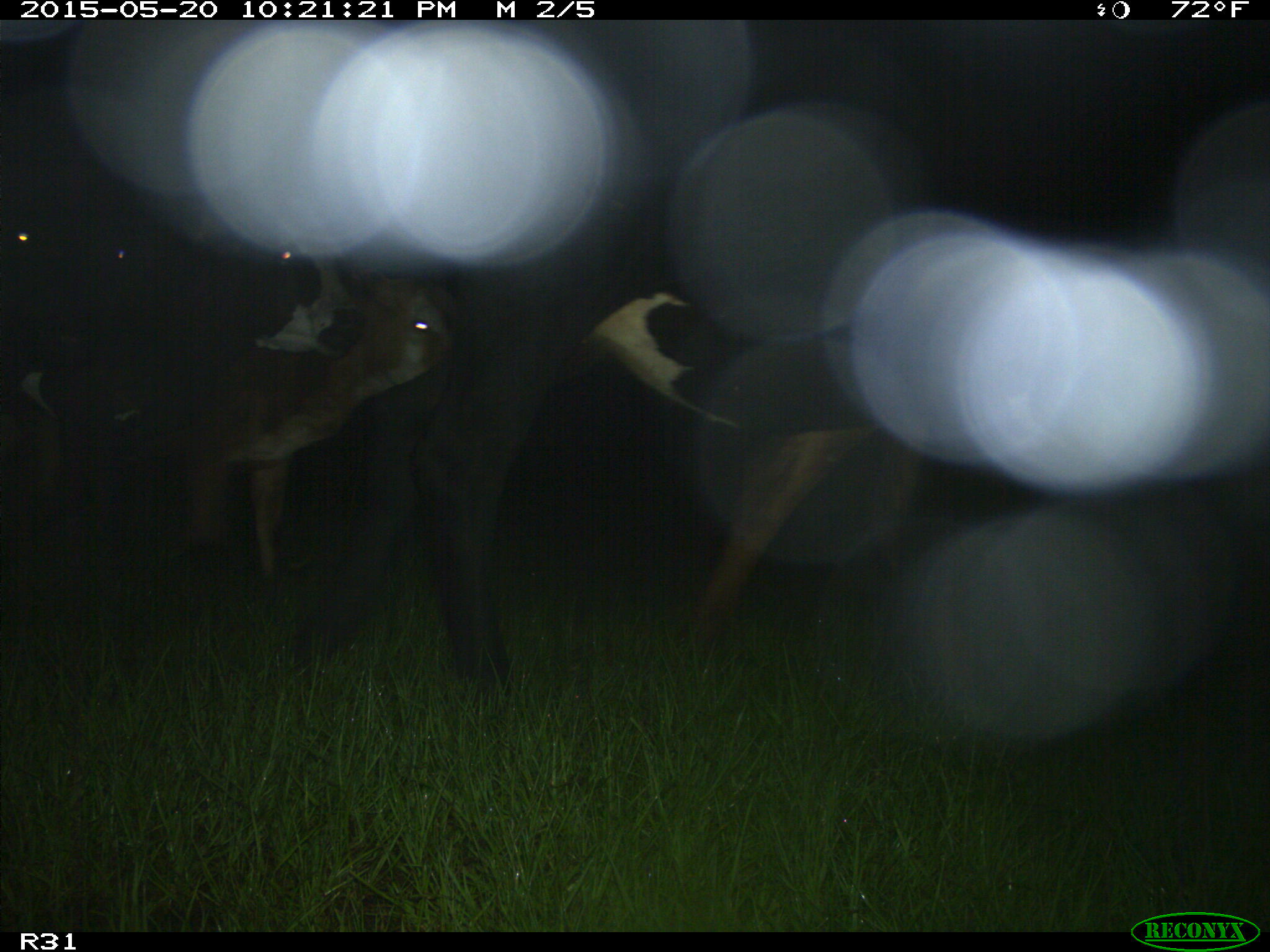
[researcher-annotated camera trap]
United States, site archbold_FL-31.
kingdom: Animalia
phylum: Chordata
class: Mammalia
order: Artiodactyla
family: Bovidae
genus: Bos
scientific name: Bos taurus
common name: domestic cow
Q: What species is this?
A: Bos taurus (domestic cow).